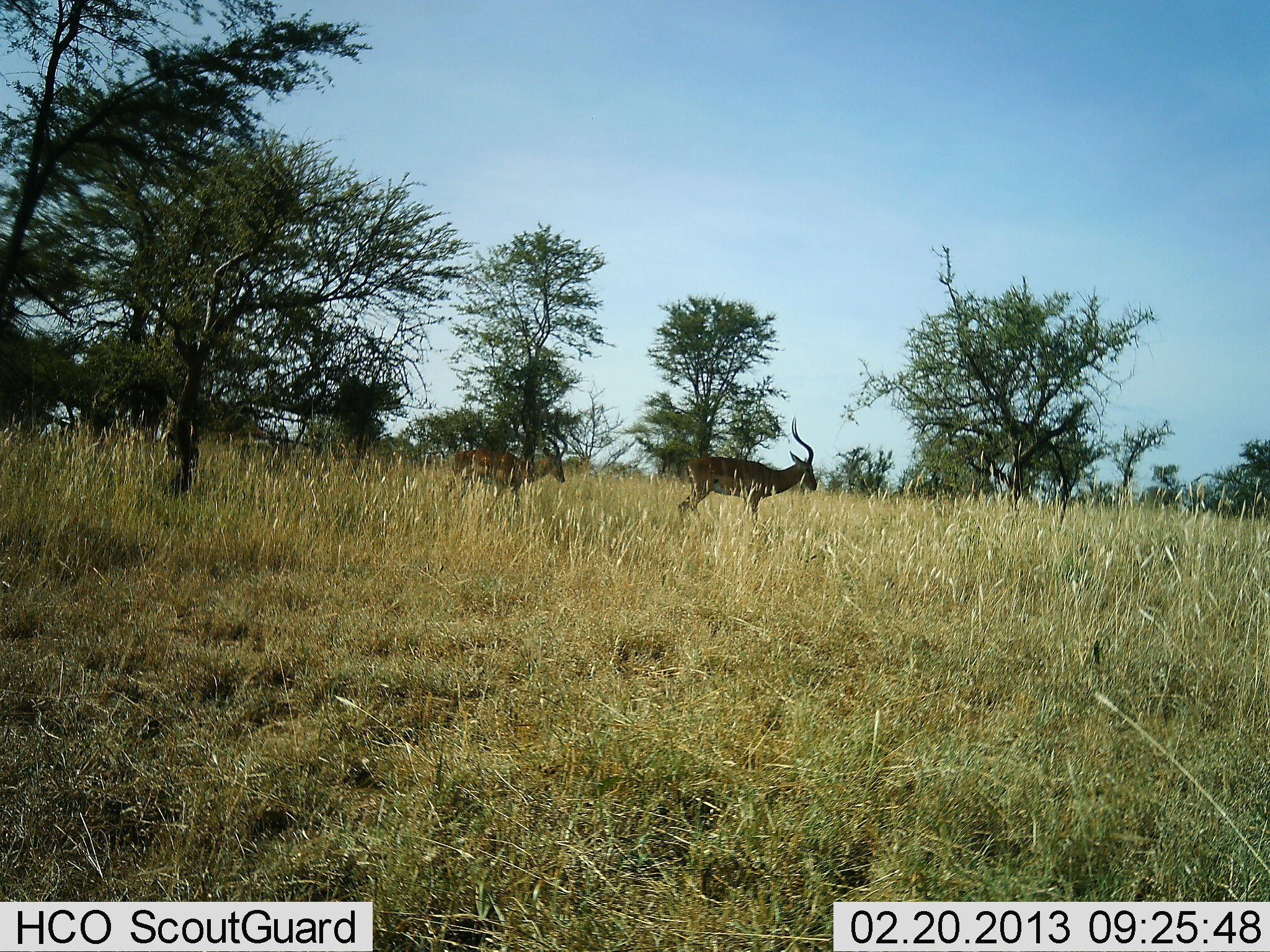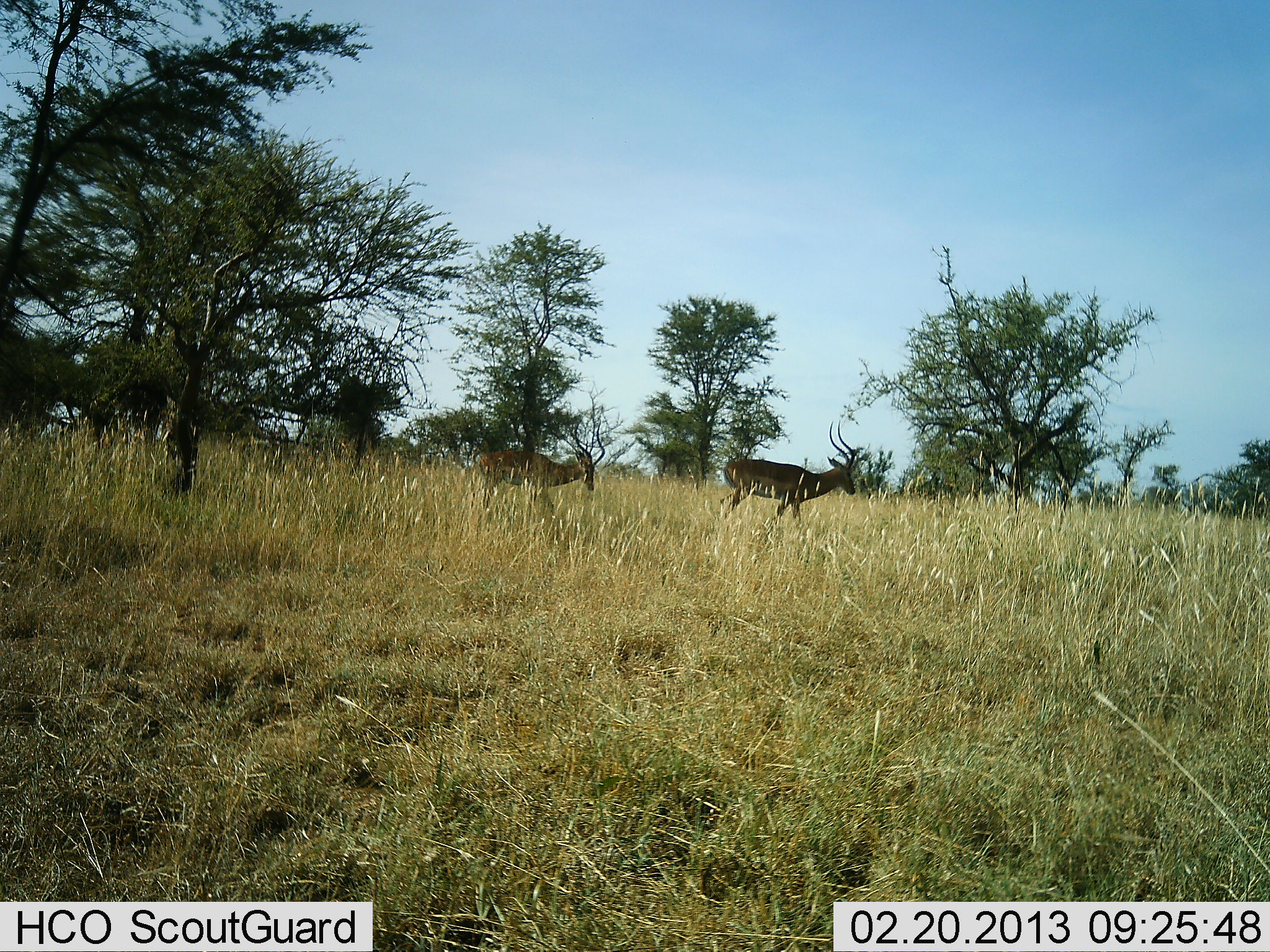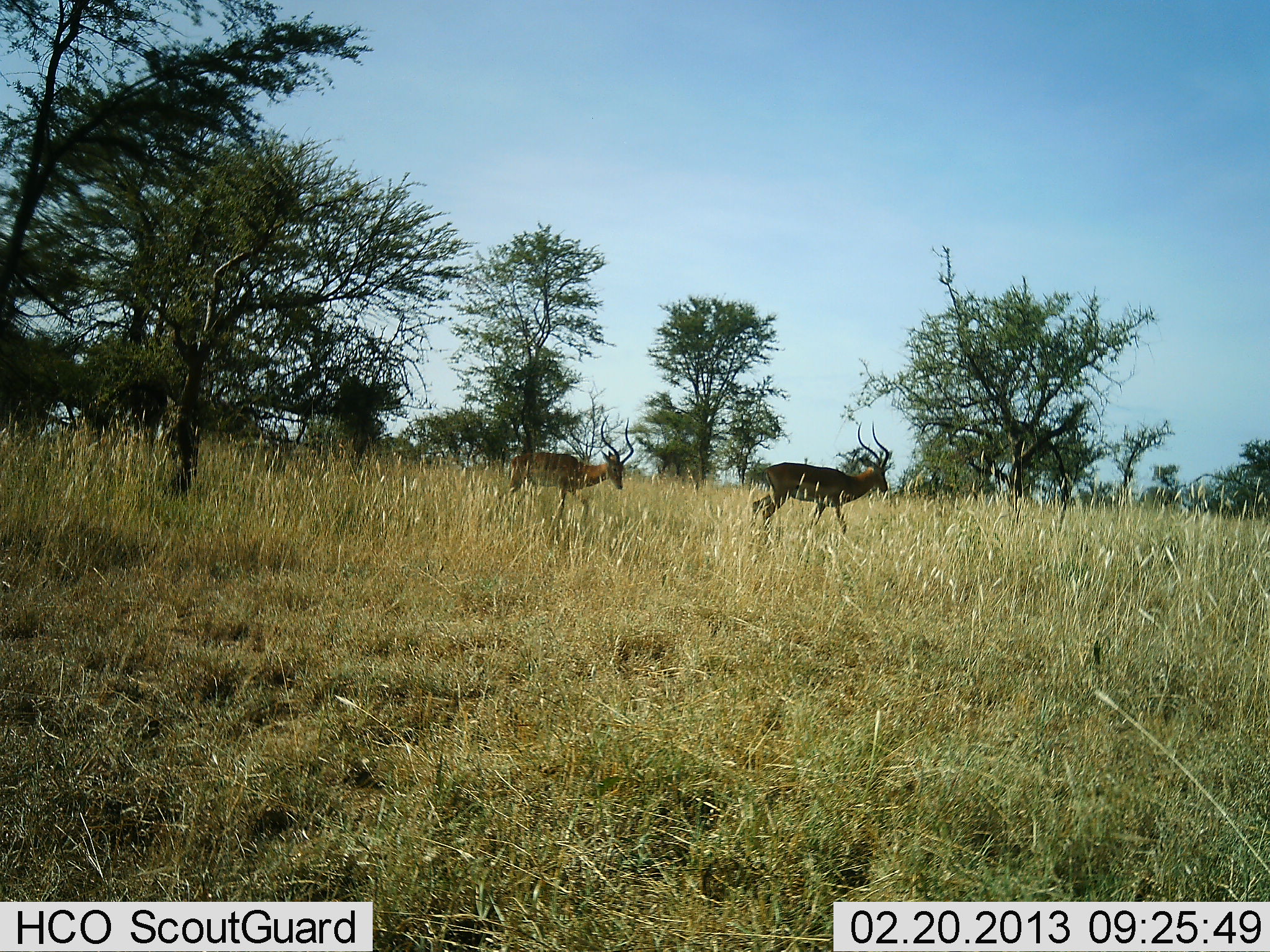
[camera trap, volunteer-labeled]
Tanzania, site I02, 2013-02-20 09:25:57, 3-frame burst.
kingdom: Animalia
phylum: Chordata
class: Mammalia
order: Artiodactyla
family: Bovidae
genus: Aepyceros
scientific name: Aepyceros melampus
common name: impala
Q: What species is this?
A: Impala (Aepyceros melampus).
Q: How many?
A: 2.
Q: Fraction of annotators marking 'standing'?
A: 7%.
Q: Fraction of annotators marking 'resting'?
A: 0%.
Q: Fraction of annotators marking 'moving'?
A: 100%.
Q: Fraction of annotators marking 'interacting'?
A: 0%.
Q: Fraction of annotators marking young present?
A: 0%.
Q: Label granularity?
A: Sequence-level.